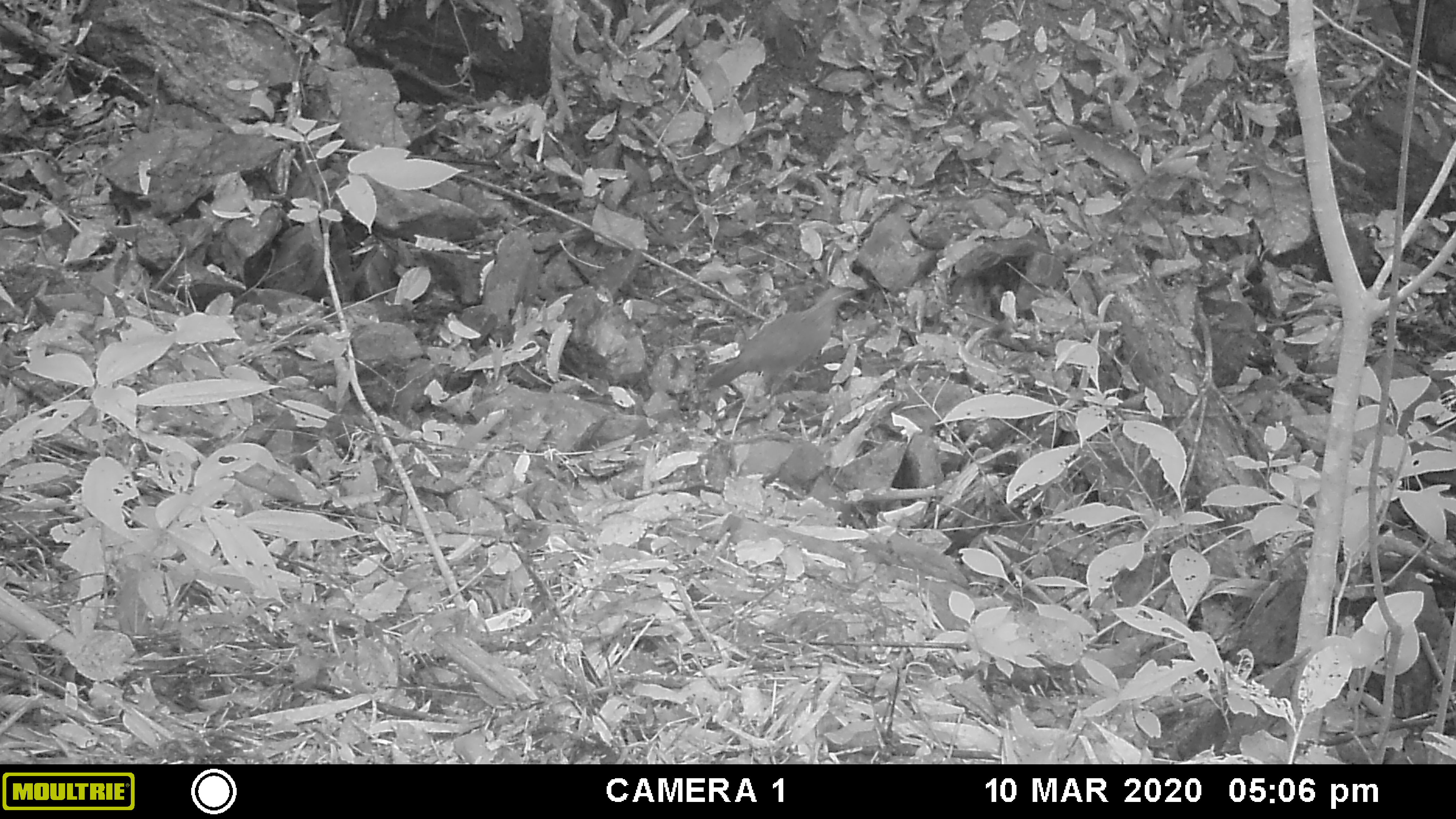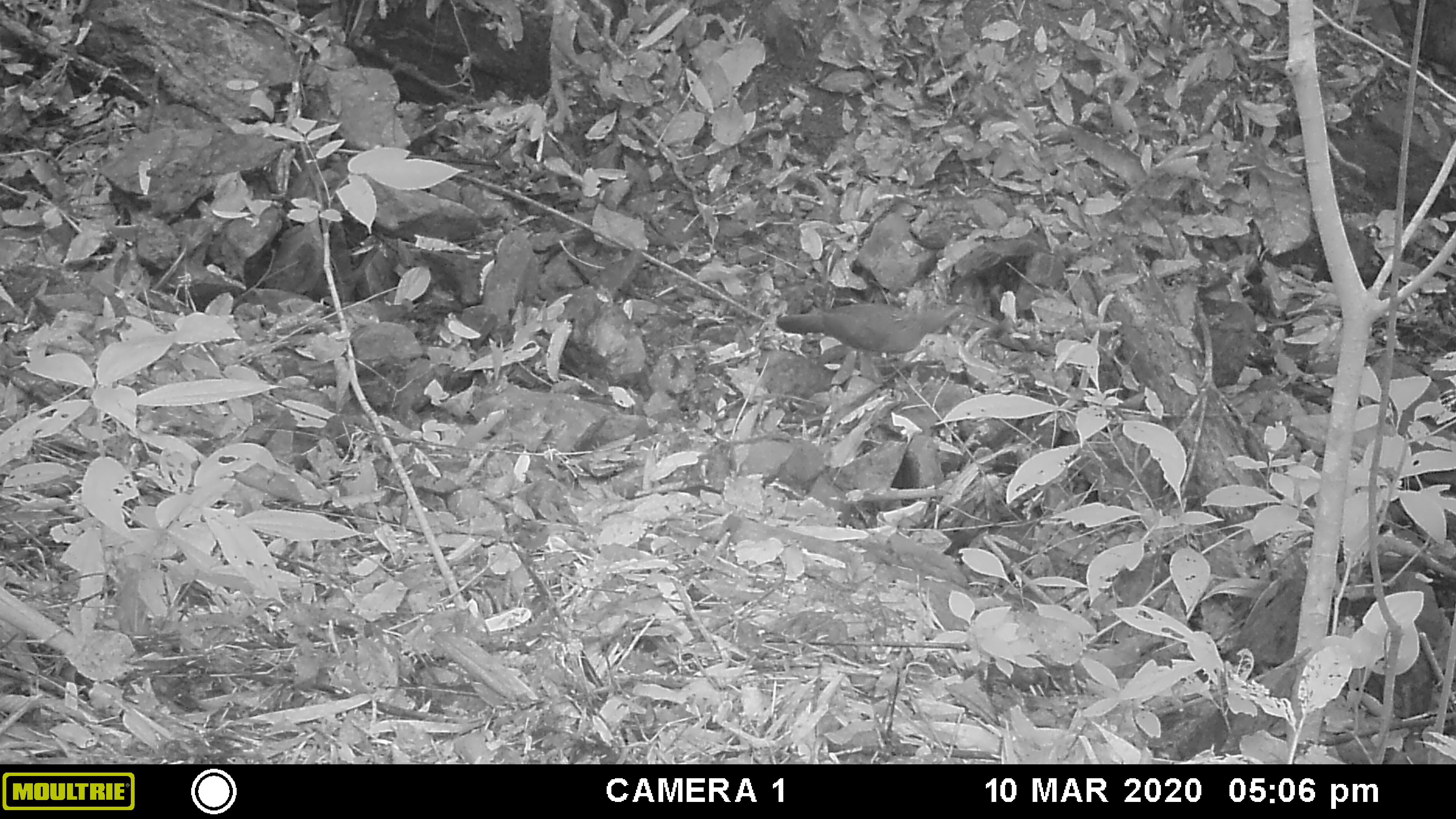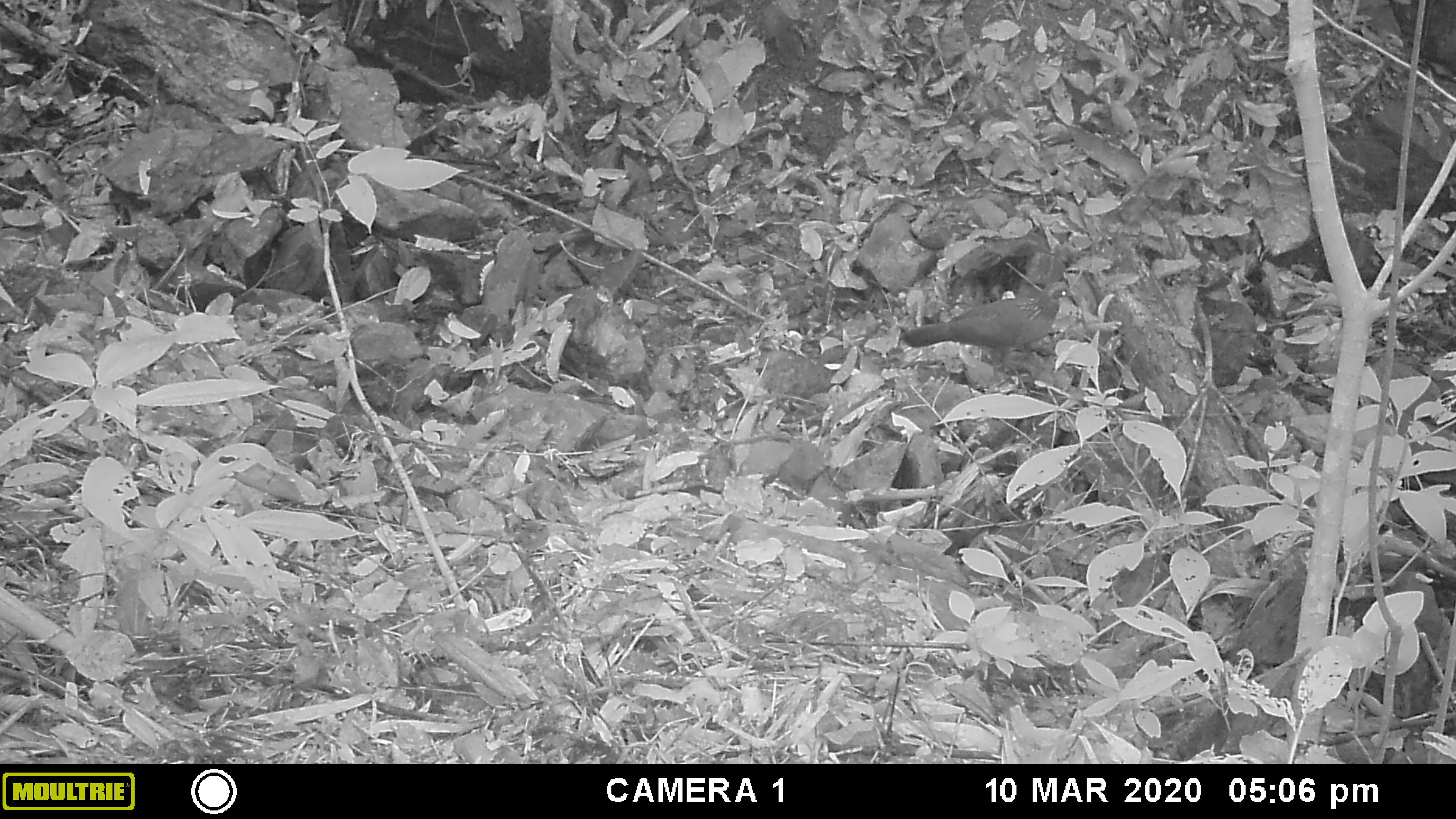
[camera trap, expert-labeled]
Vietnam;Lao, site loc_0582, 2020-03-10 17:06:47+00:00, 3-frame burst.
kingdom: Animalia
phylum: Chordata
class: Aves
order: Galliformes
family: Phasianidae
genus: Gallus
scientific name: Gallus gallus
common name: red junglefowl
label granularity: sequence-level